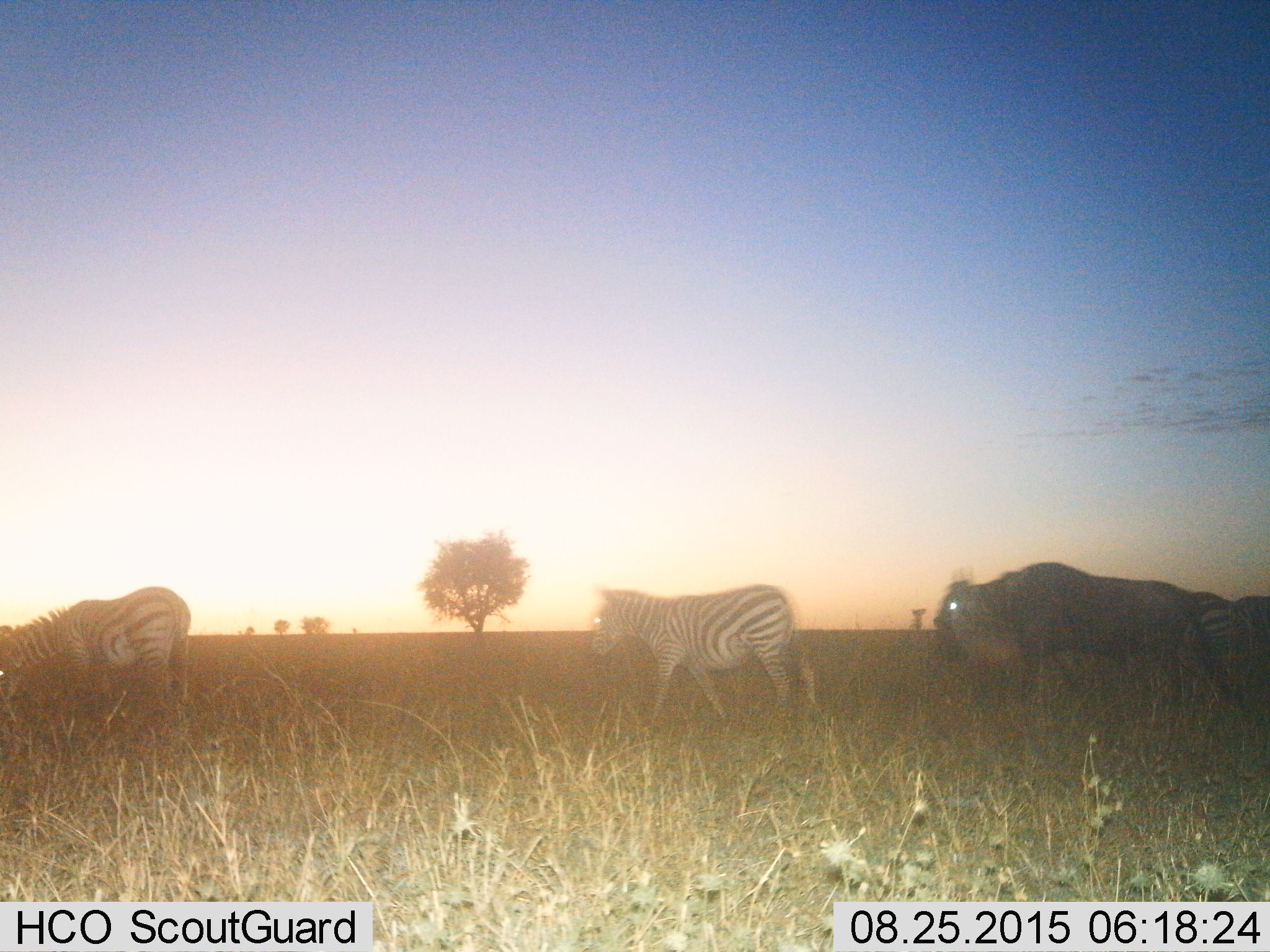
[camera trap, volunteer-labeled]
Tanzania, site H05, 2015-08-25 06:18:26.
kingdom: Animalia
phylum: Chordata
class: Mammalia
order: Artiodactyla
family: Bovidae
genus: Connochaetes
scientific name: Connochaetes taurinus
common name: blue wildebeest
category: wildebeest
Wildebeest (blue wildebeest) (Connochaetes taurinus), count 1. Behavior (volunteer vote fractions): standing 0%, resting 0%, moving 100%, interacting 0%. Young present (vote fraction): 0%. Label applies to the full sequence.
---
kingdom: Animalia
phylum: Chordata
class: Mammalia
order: Perissodactyla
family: Equidae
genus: Equus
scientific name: Equus quagga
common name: plains zebra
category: zebra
Zebra (plains zebra) (Equus quagga), count 4. Behavior (volunteer vote fractions): standing 11%, resting 0%, moving 89%, interacting 0%. Young present (vote fraction): 0%. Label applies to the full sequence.